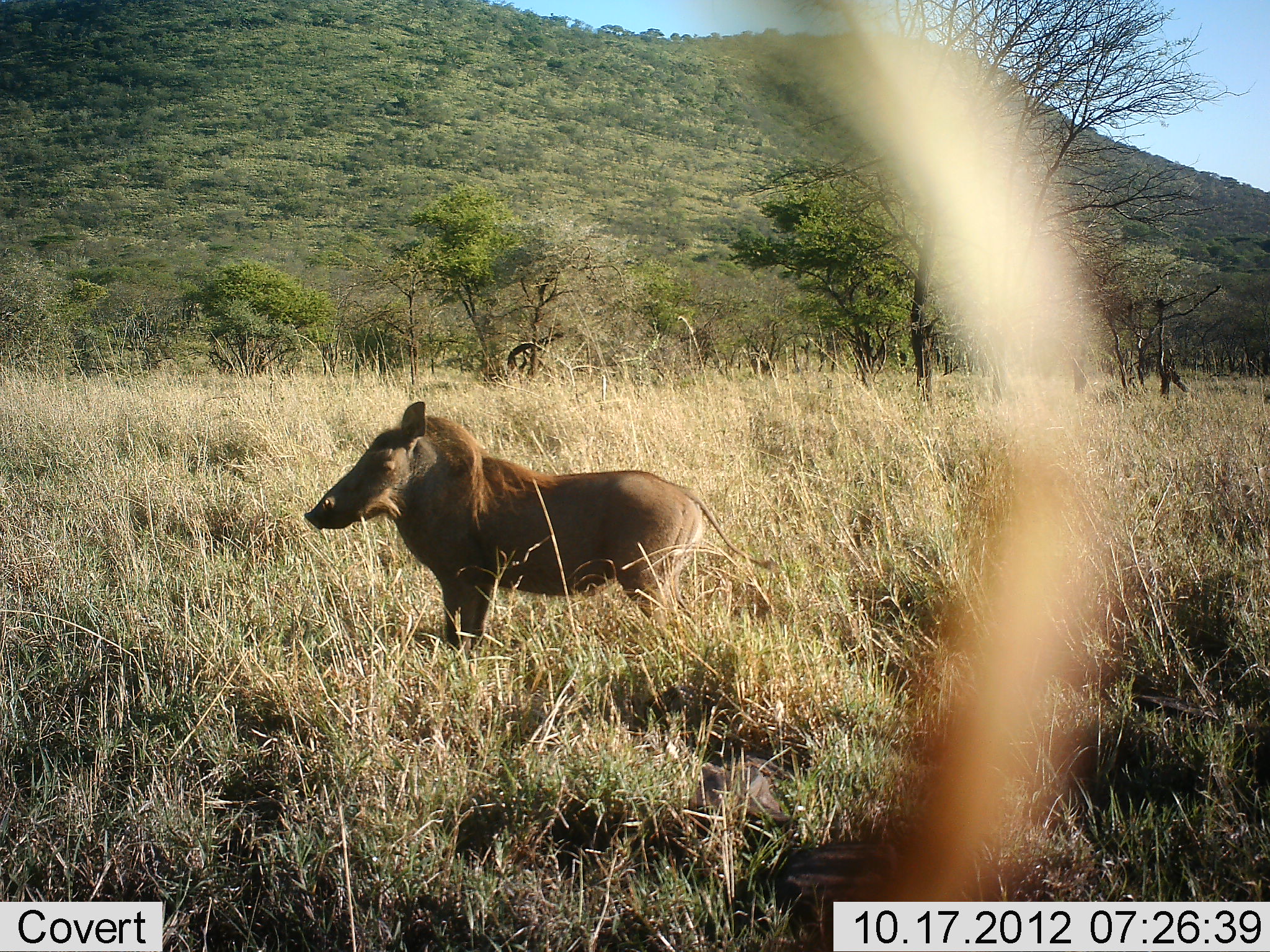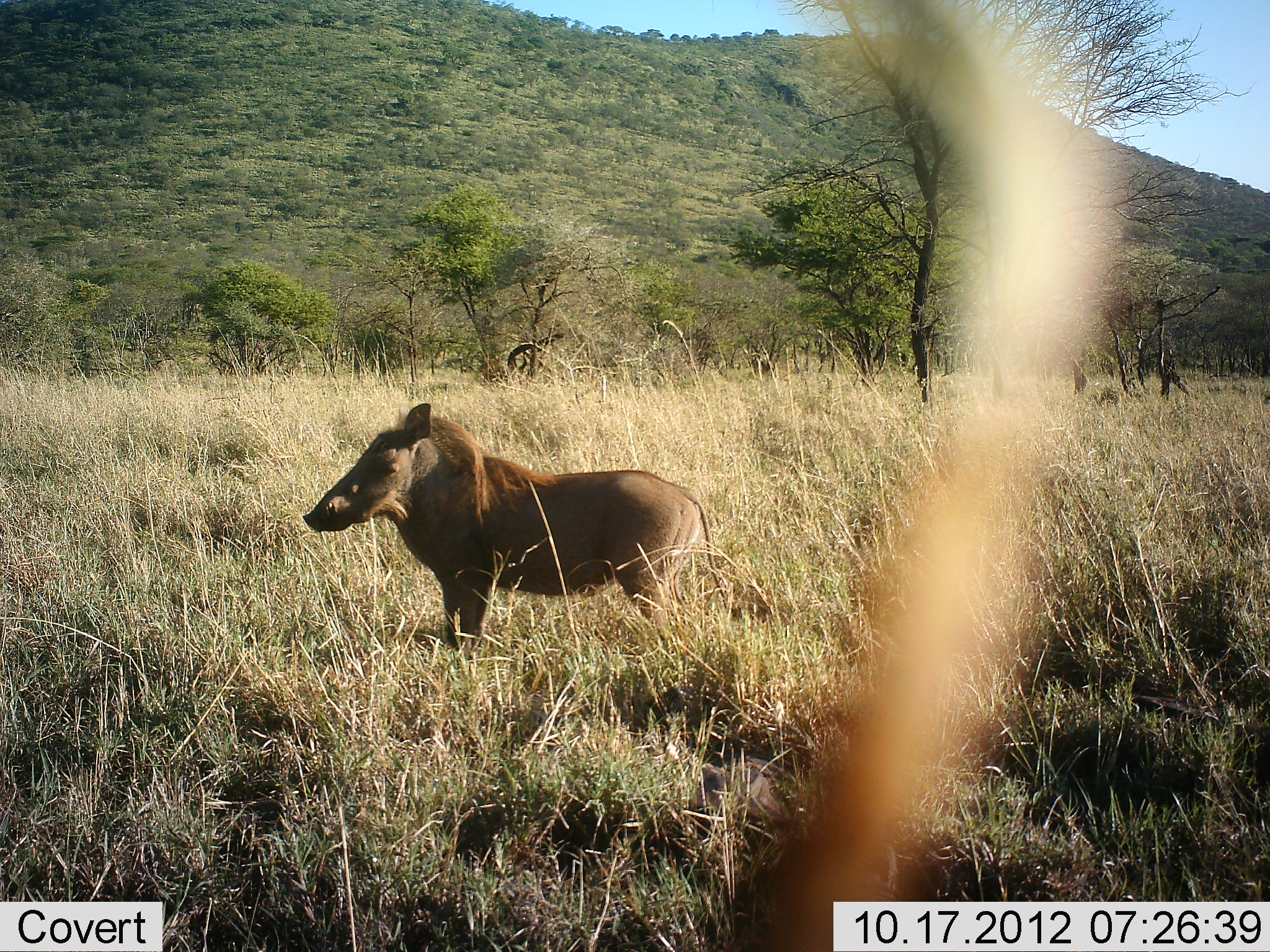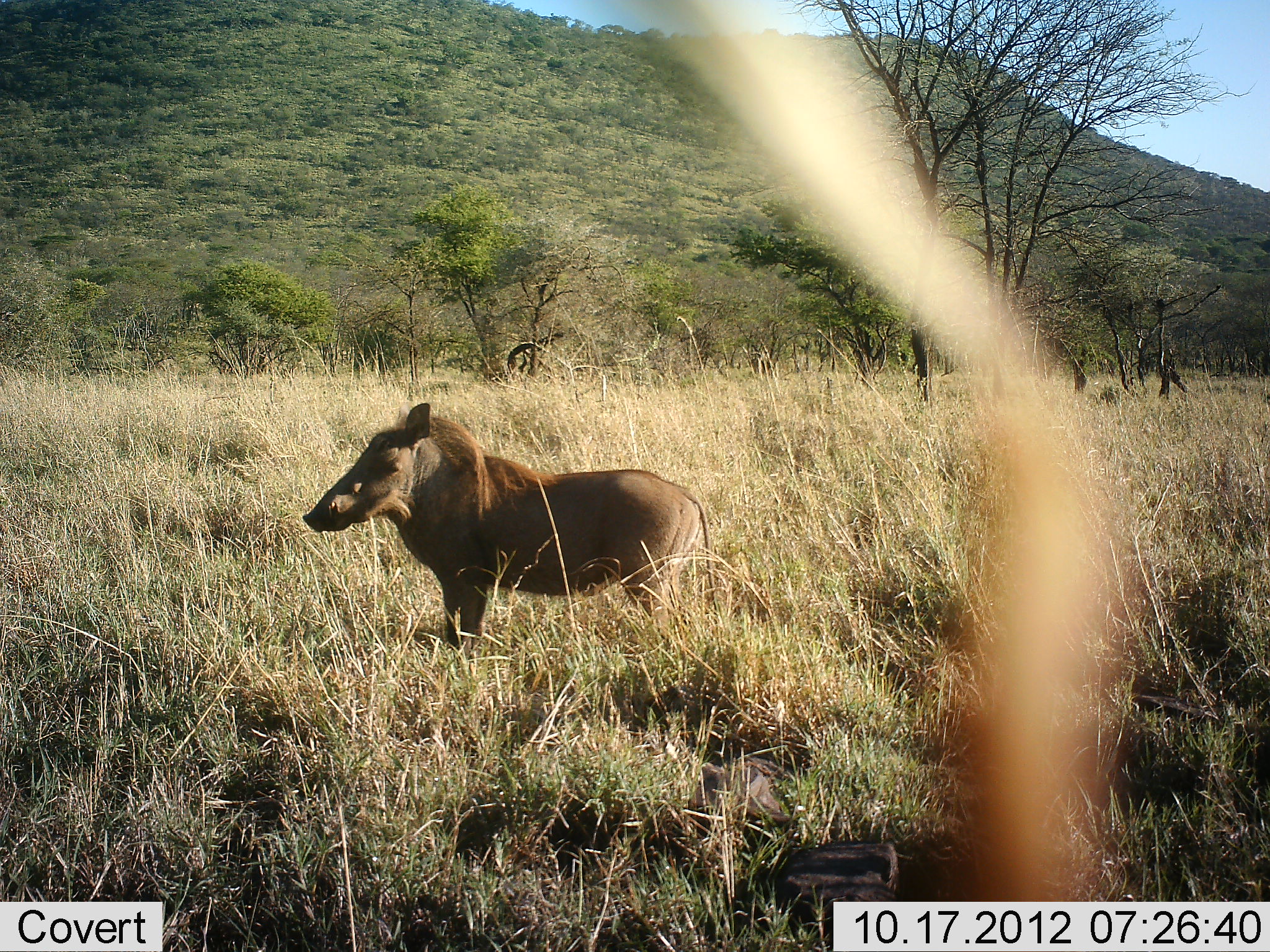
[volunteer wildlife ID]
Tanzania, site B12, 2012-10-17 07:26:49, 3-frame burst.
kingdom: Animalia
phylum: Chordata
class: Mammalia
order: Artiodactyla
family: Suidae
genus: Phacochoerus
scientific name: Phacochoerus africanus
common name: warthog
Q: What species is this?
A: Warthog (Phacochoerus africanus).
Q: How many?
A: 1.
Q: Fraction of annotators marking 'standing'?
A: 100%.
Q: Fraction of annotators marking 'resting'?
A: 0%.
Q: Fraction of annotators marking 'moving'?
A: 0%.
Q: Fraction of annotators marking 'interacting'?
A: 0%.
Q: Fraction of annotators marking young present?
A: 0%.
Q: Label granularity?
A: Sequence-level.